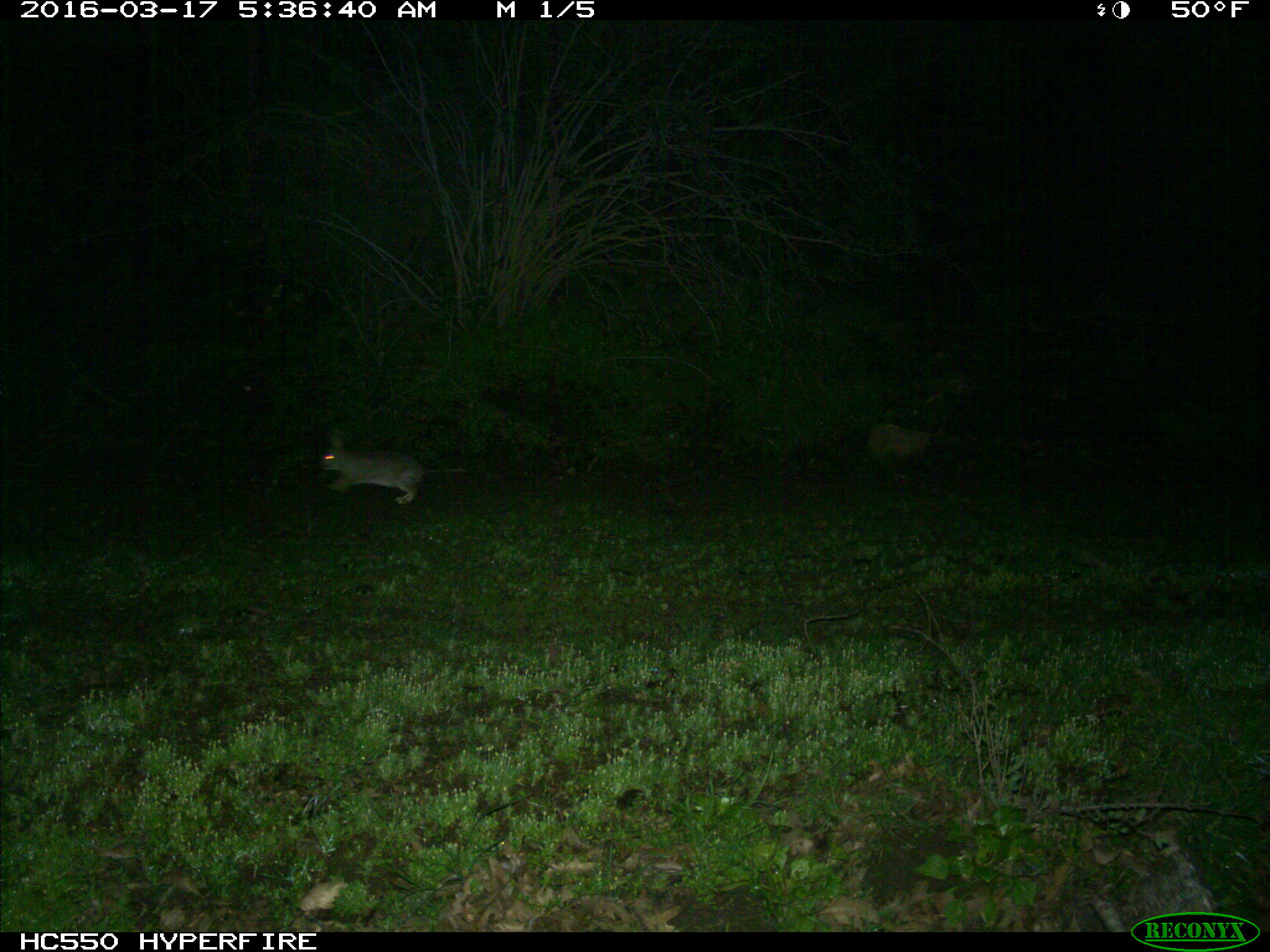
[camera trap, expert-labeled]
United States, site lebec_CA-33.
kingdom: Animalia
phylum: Chordata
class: Mammalia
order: Lagomorpha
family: Leporidae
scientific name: Leporidae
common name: rabbits and hares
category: unidentified rabbit